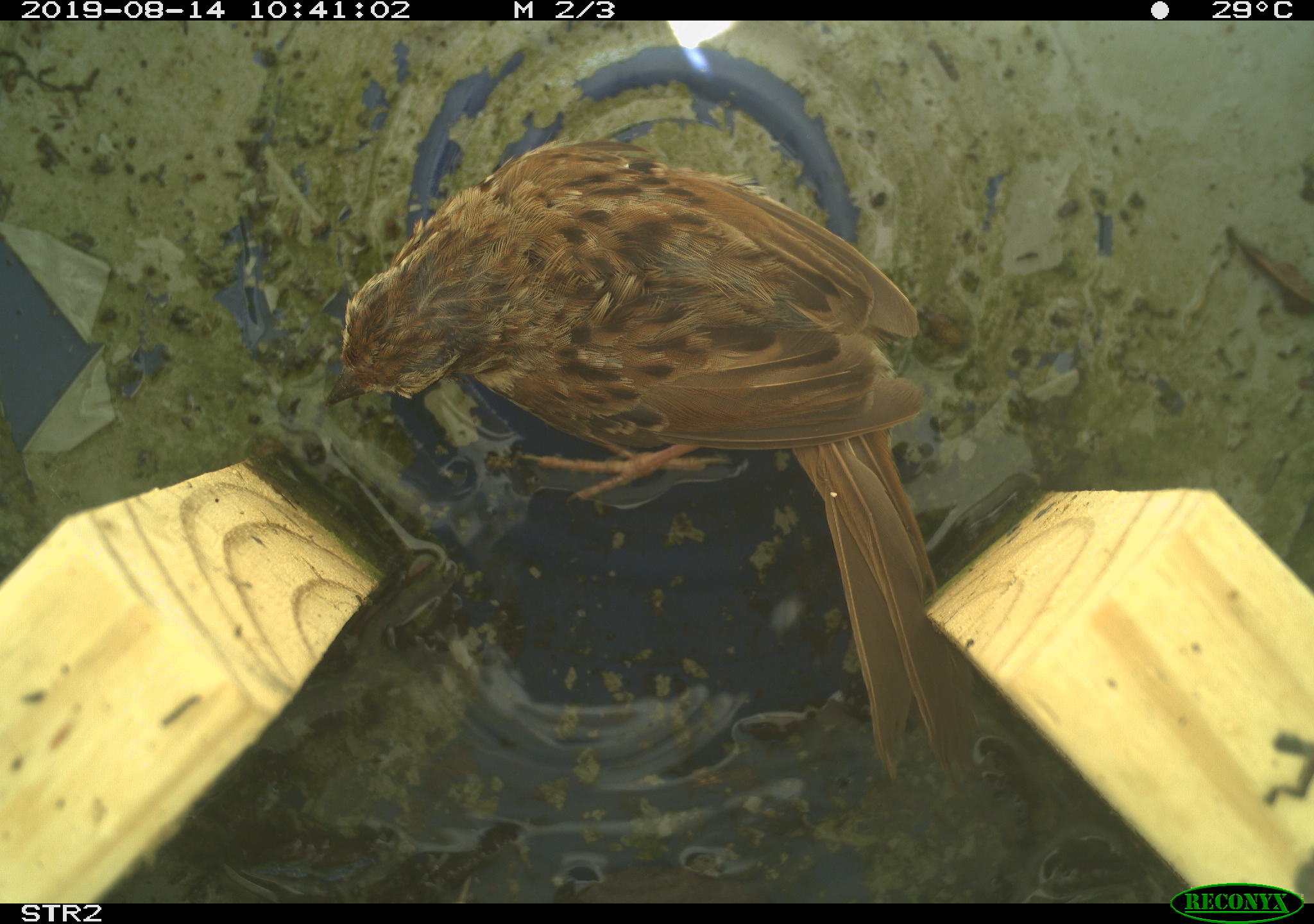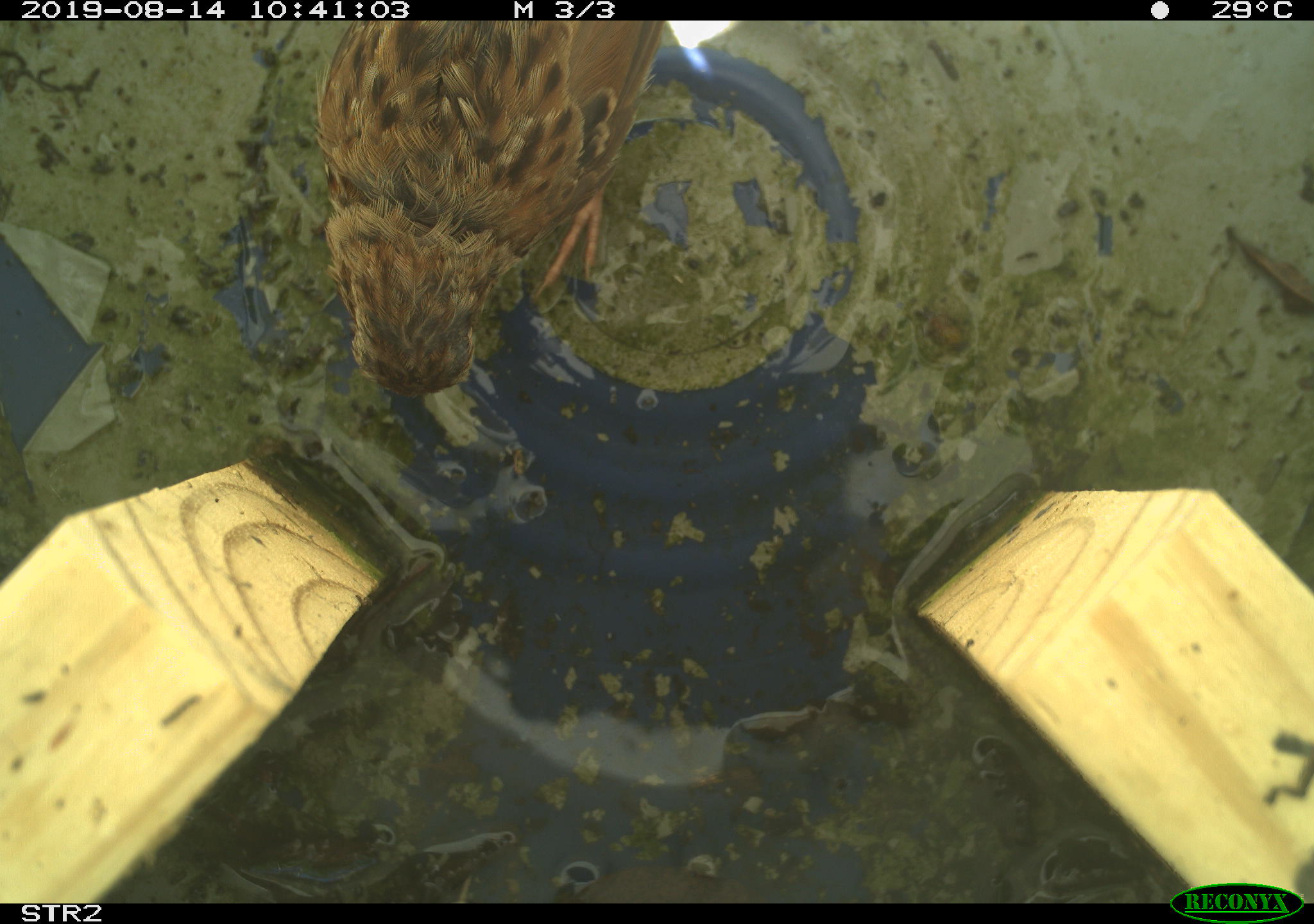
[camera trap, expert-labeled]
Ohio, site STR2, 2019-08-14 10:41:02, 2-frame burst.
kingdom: Animalia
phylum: Chordata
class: Aves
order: Passeriformes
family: Passerellidae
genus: Melospiza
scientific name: Melospiza melodia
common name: song sparrow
Song sparrow (Melospiza melodia).